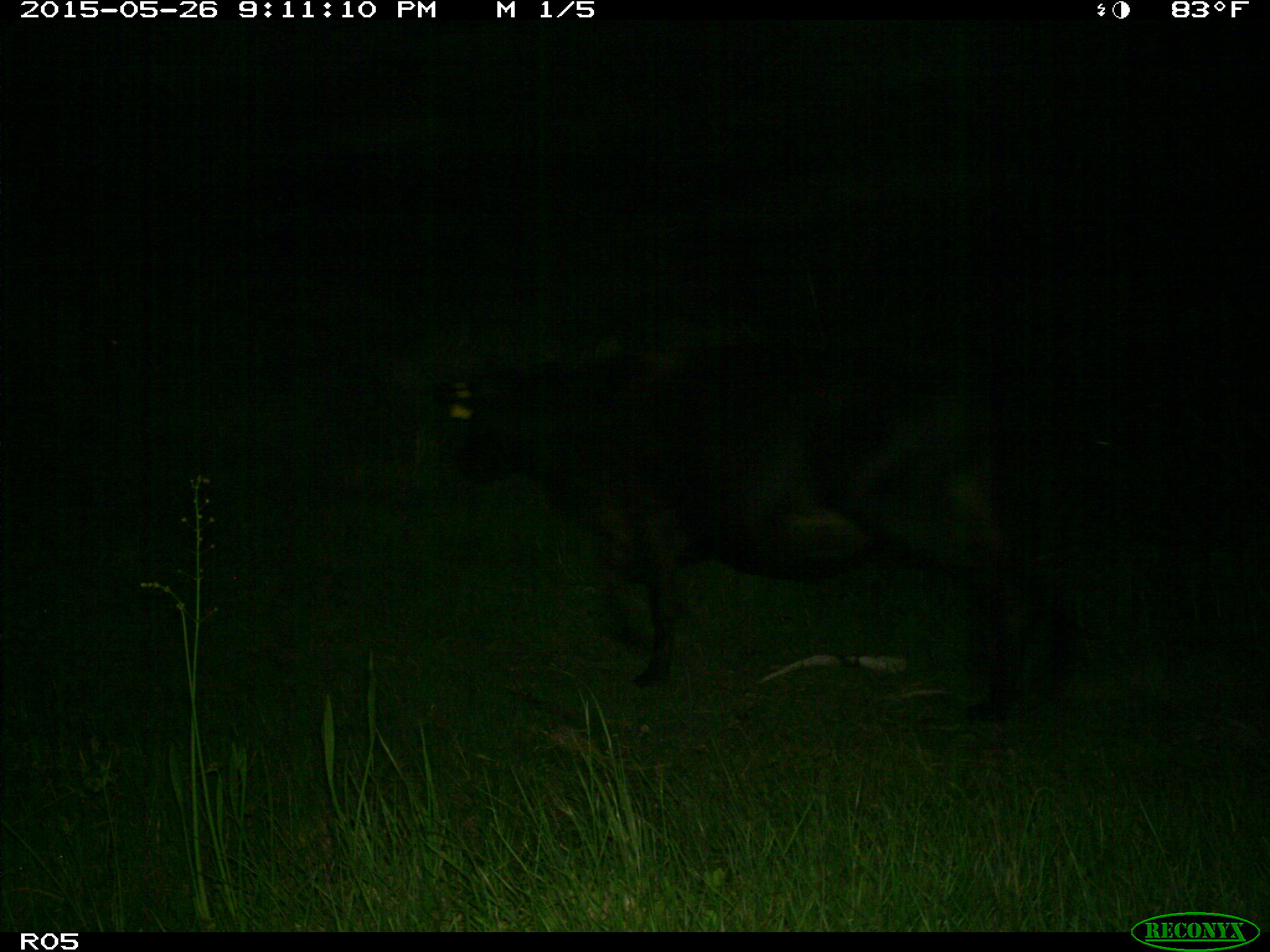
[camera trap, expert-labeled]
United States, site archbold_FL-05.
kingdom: Animalia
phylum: Chordata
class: Mammalia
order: Artiodactyla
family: Bovidae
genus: Bos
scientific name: Bos taurus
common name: domestic cow